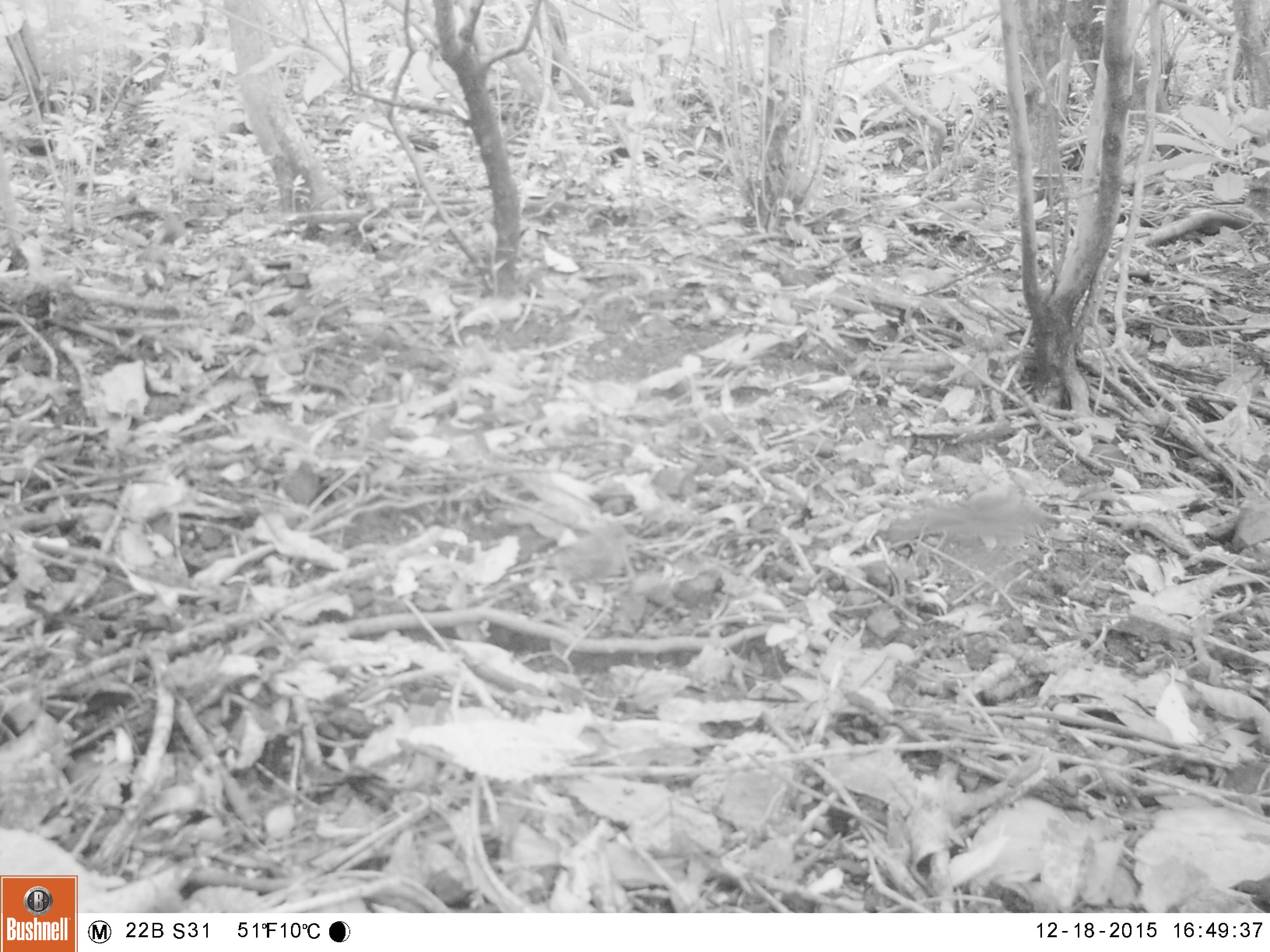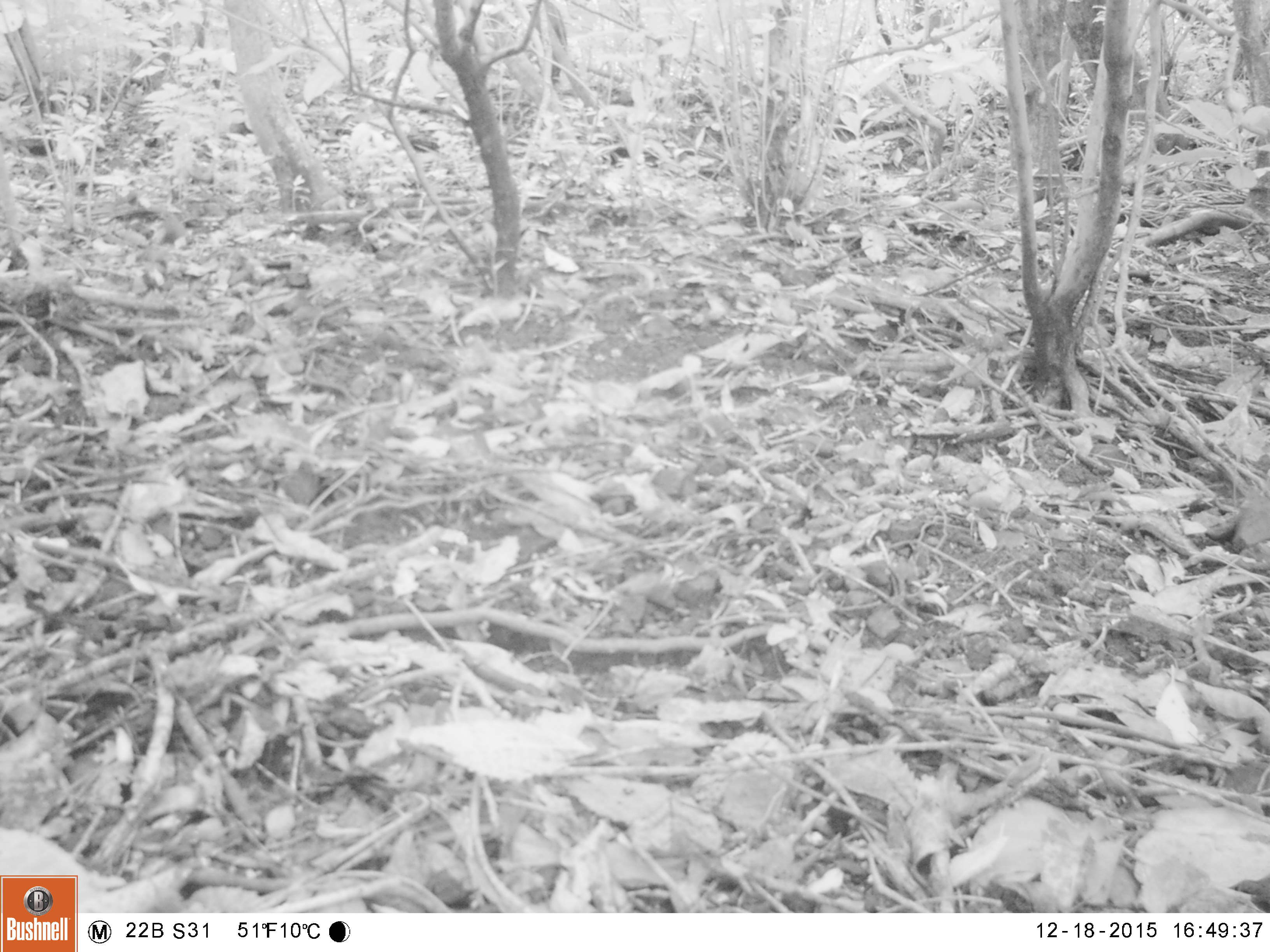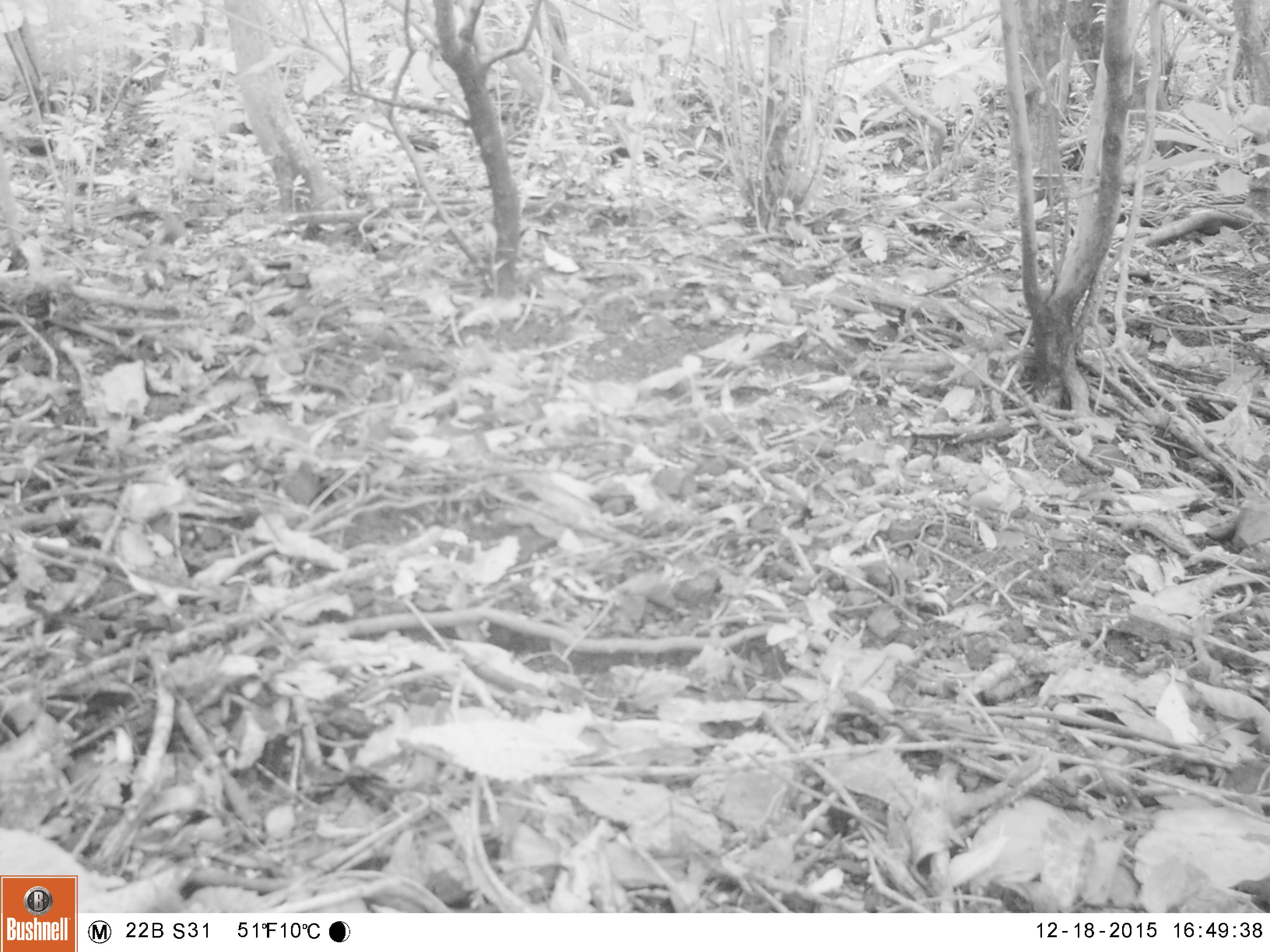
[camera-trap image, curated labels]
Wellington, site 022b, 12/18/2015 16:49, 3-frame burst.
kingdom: Animalia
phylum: Chordata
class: Aves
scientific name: Aves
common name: bird